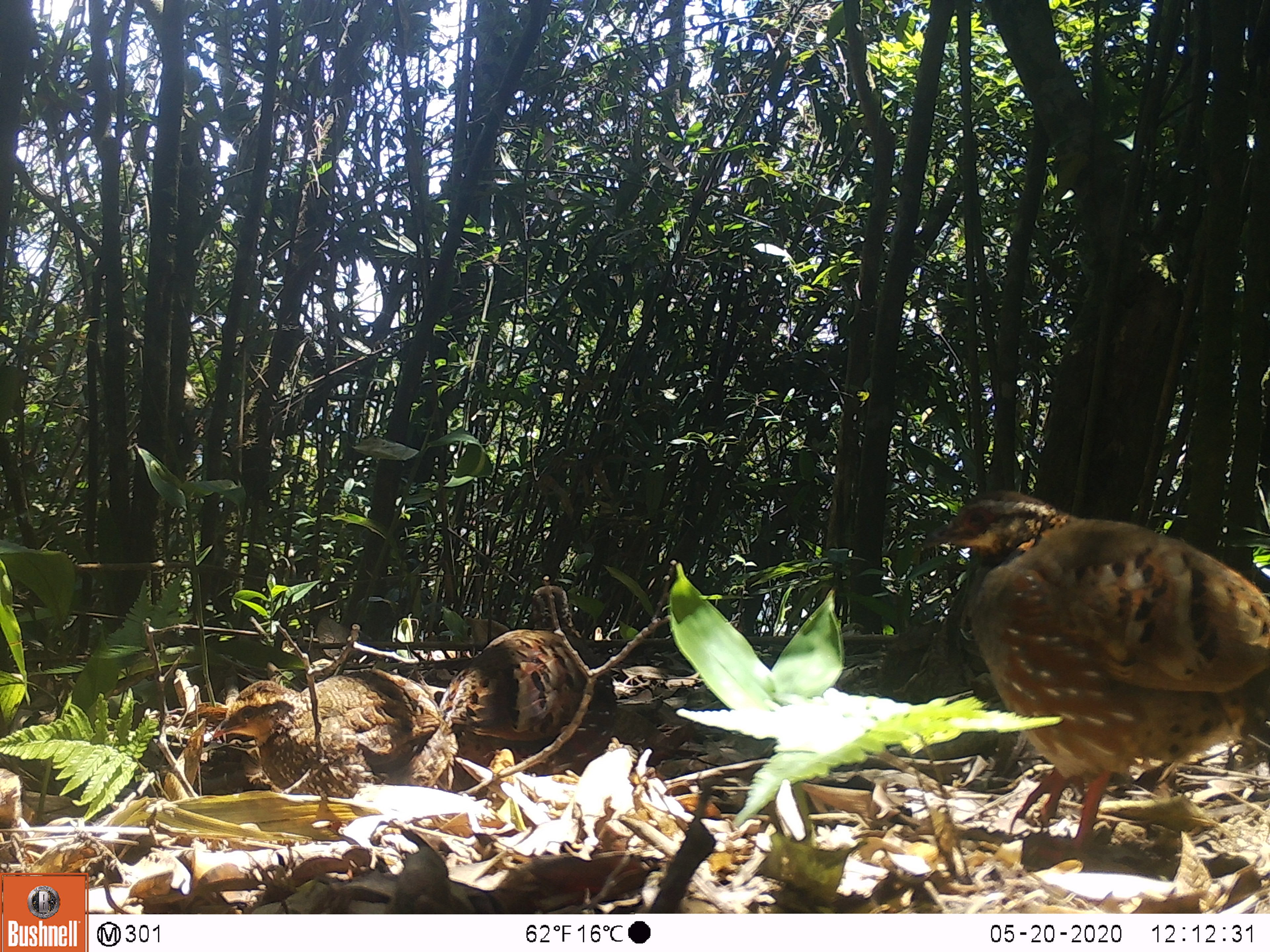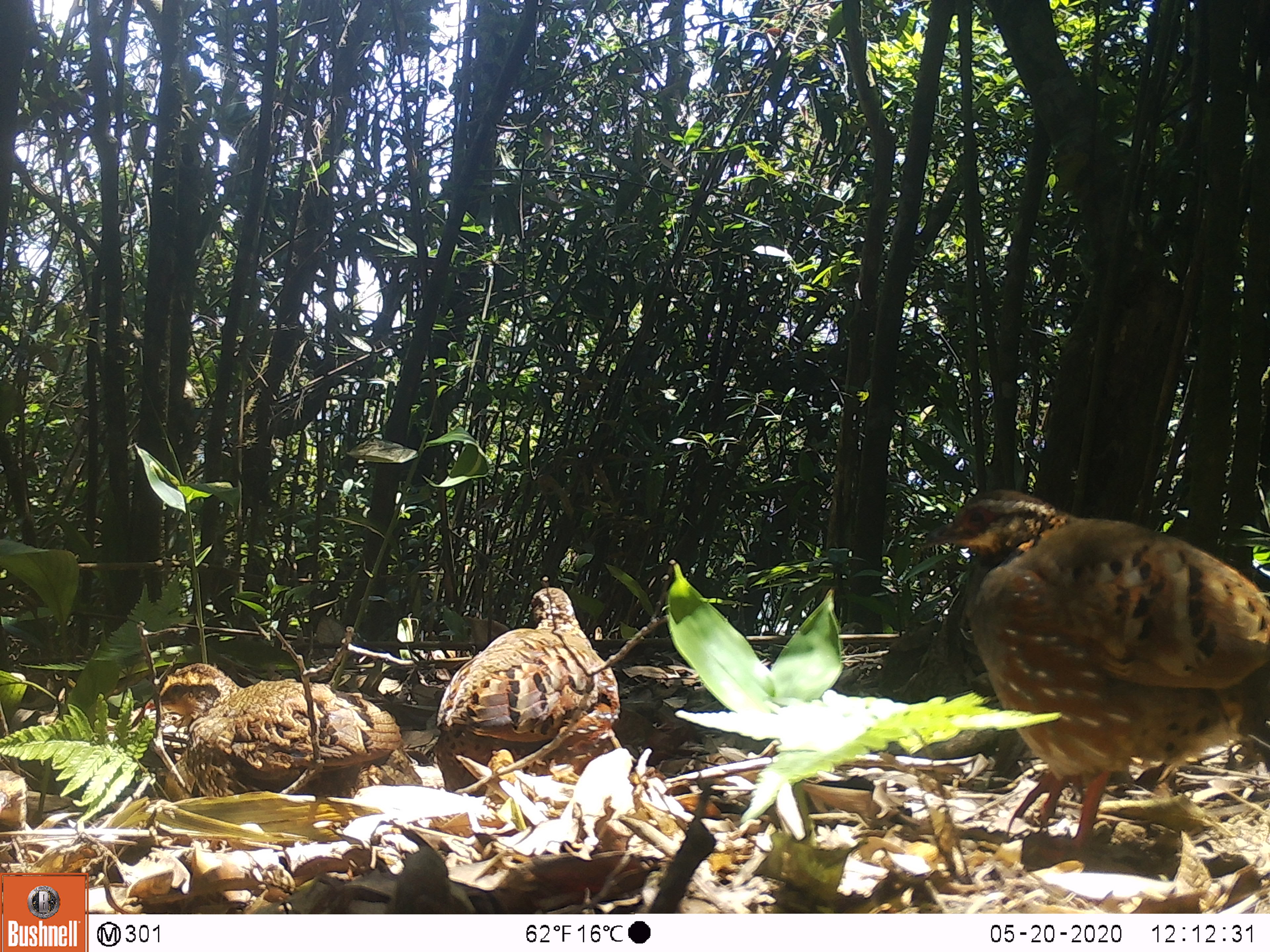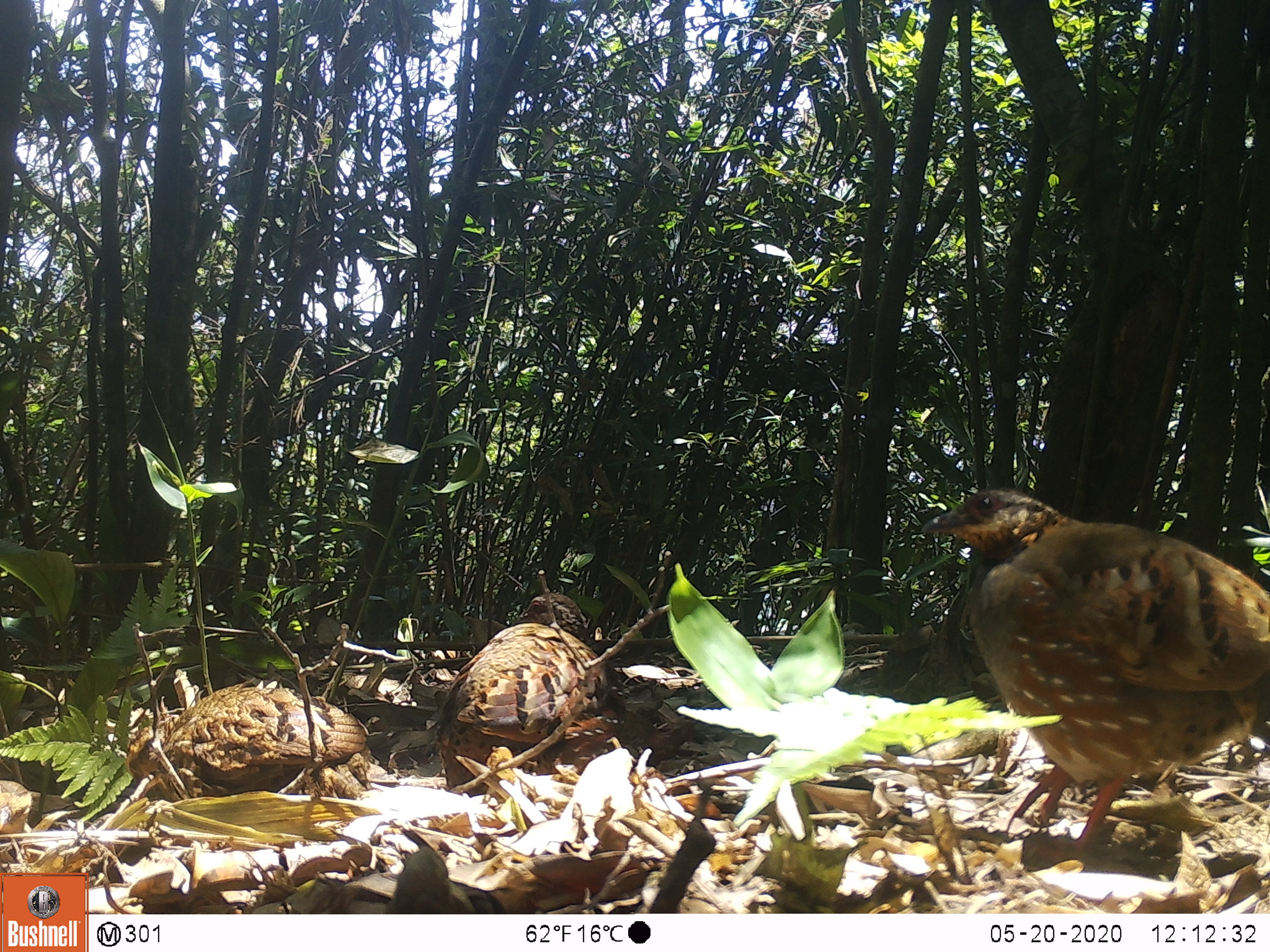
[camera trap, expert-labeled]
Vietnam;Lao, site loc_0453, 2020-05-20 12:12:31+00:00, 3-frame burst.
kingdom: Animalia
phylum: Chordata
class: Aves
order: Galliformes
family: Phasianidae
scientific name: Phasianidae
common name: partridge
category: unidentified partridge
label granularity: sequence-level